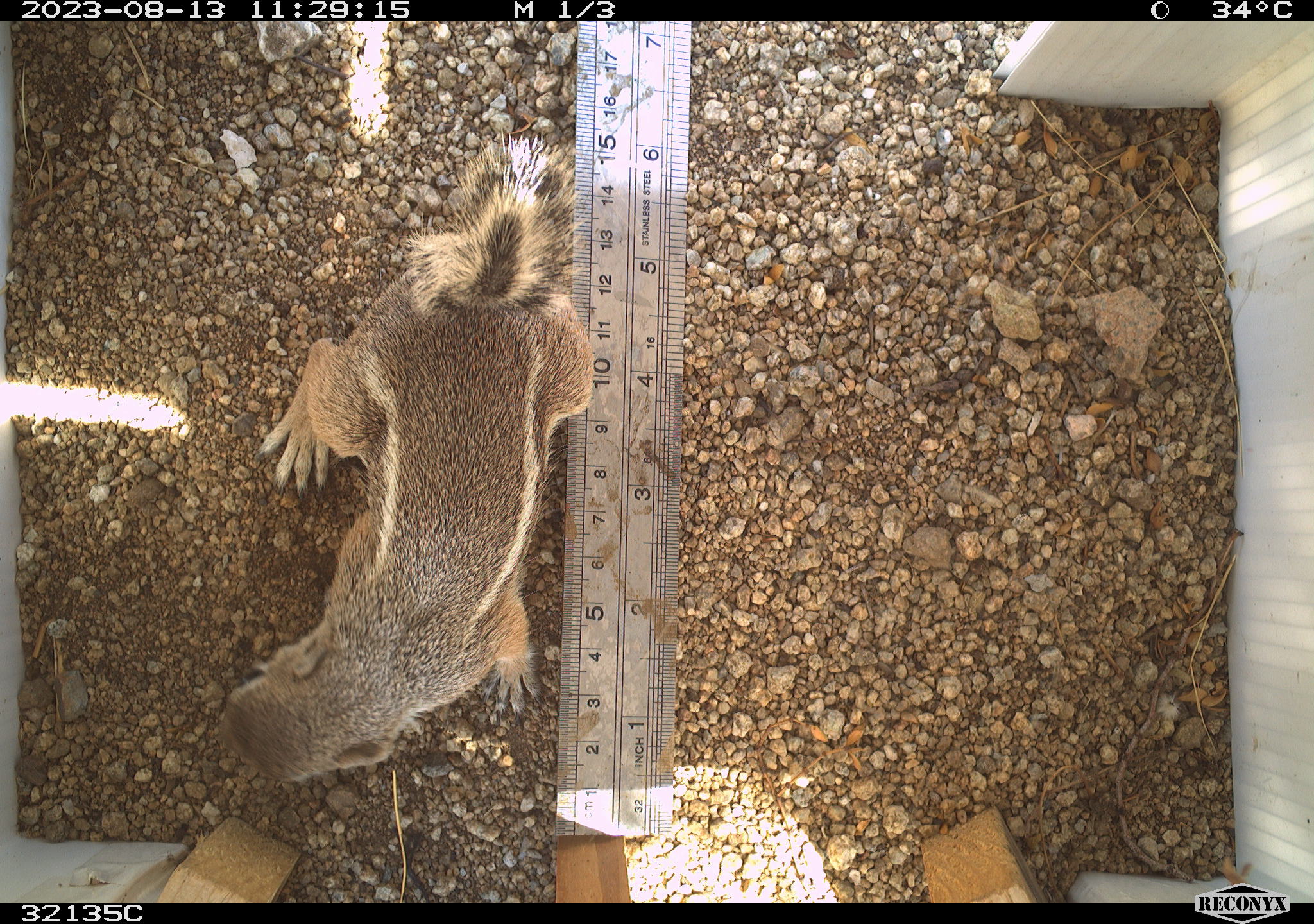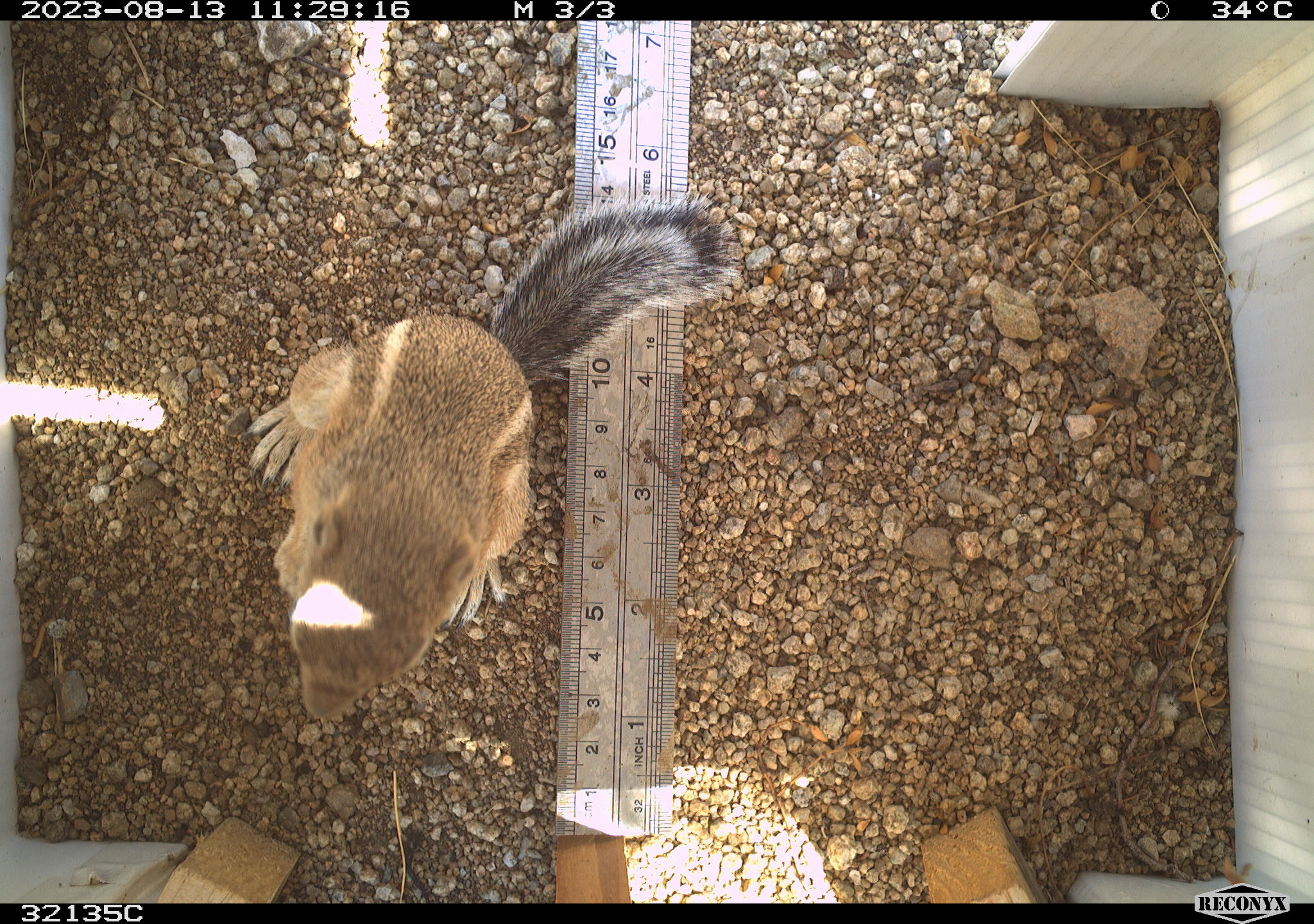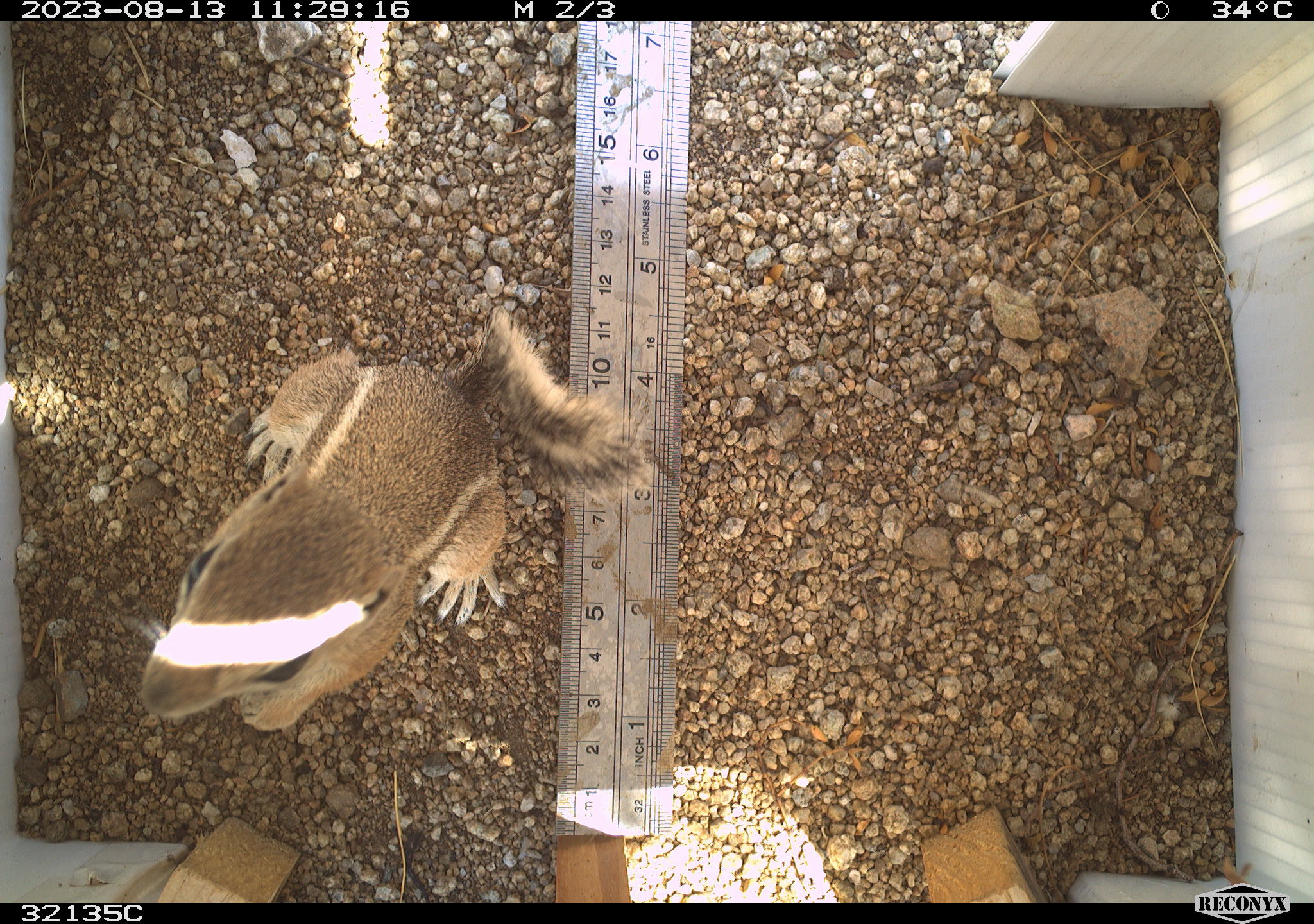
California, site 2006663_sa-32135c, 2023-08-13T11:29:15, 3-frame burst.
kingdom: Animalia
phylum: Chordata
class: Mammalia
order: Rodentia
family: Sciuridae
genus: Ammospermophilus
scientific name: Ammospermophilus leucurus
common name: white-tailed antelope squirrel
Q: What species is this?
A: White-tailed antelope squirrel (Ammospermophilus leucurus).